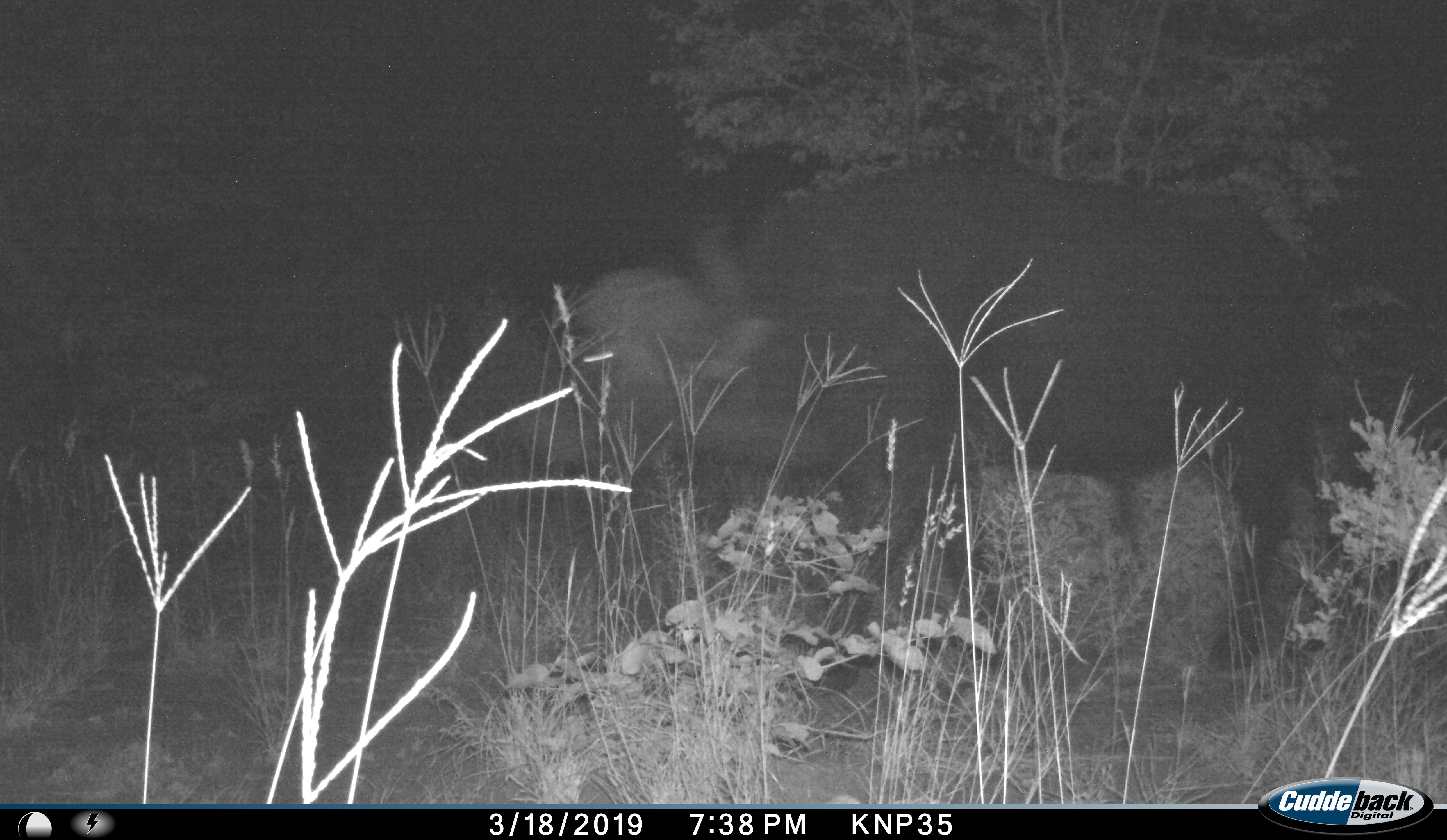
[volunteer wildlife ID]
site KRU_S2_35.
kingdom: Animalia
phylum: Chordata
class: Mammalia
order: Artiodactyla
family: Bovidae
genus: Syncerus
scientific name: Syncerus caffer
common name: african buffalo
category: buffalo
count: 1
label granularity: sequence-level